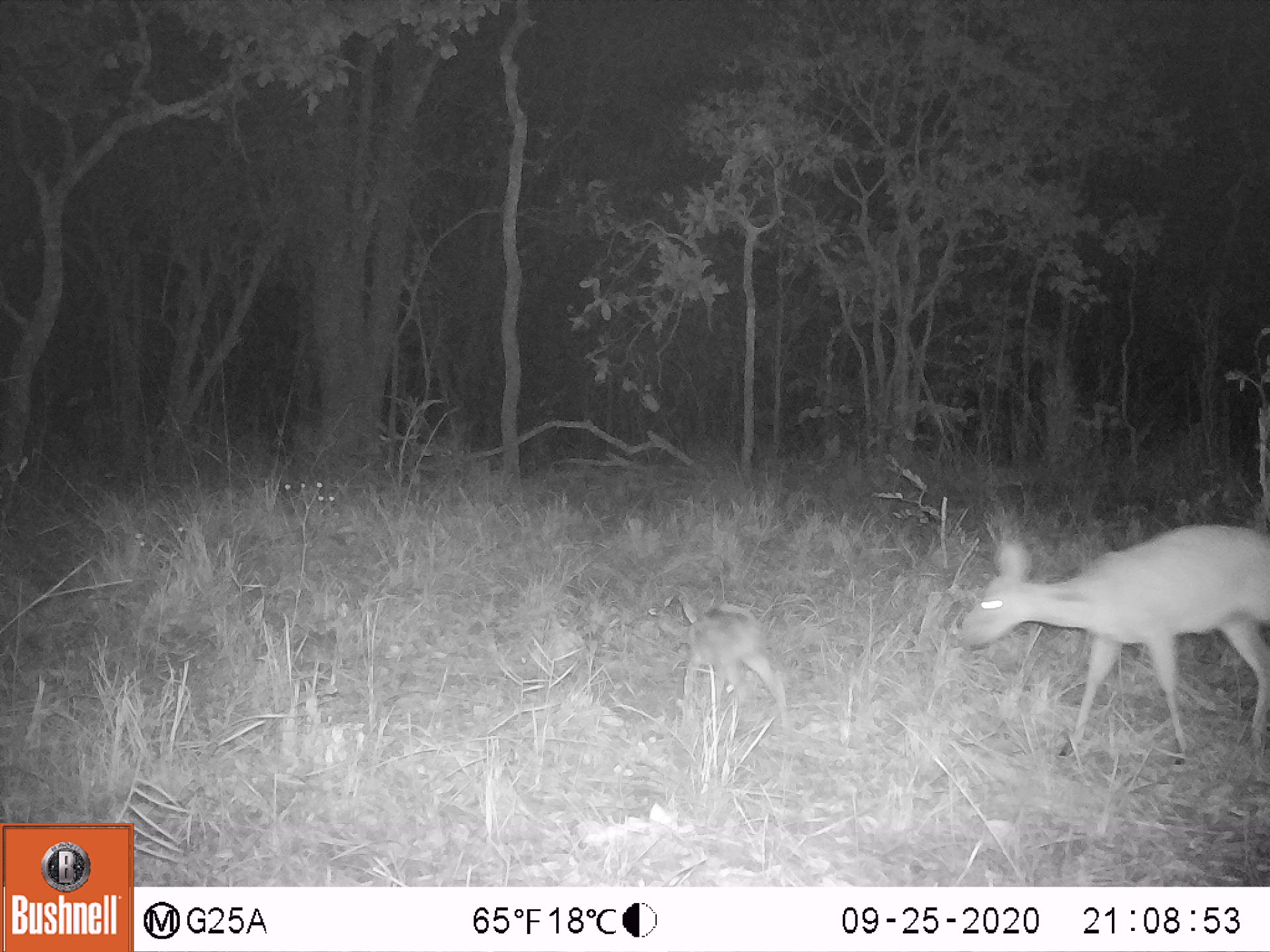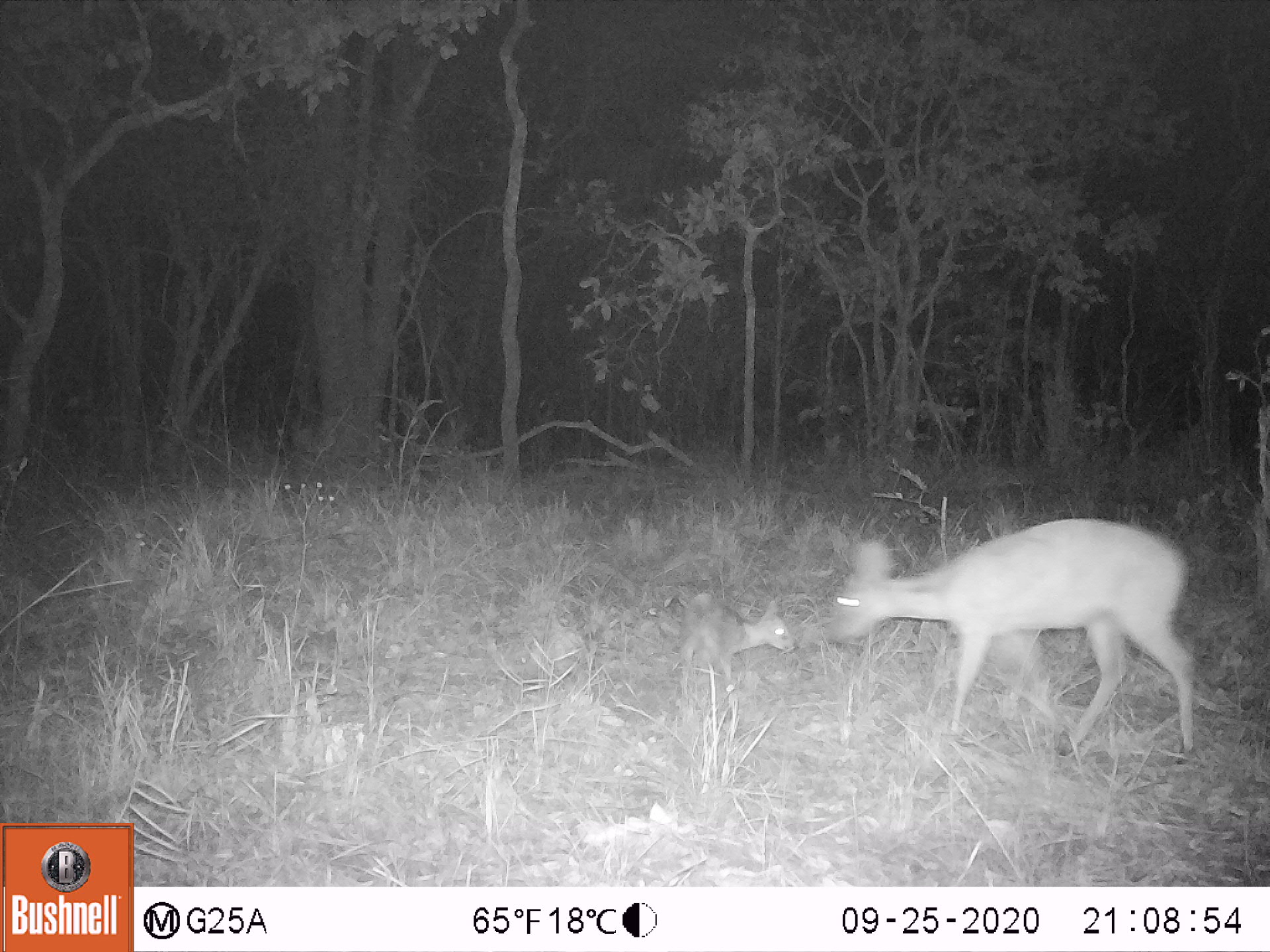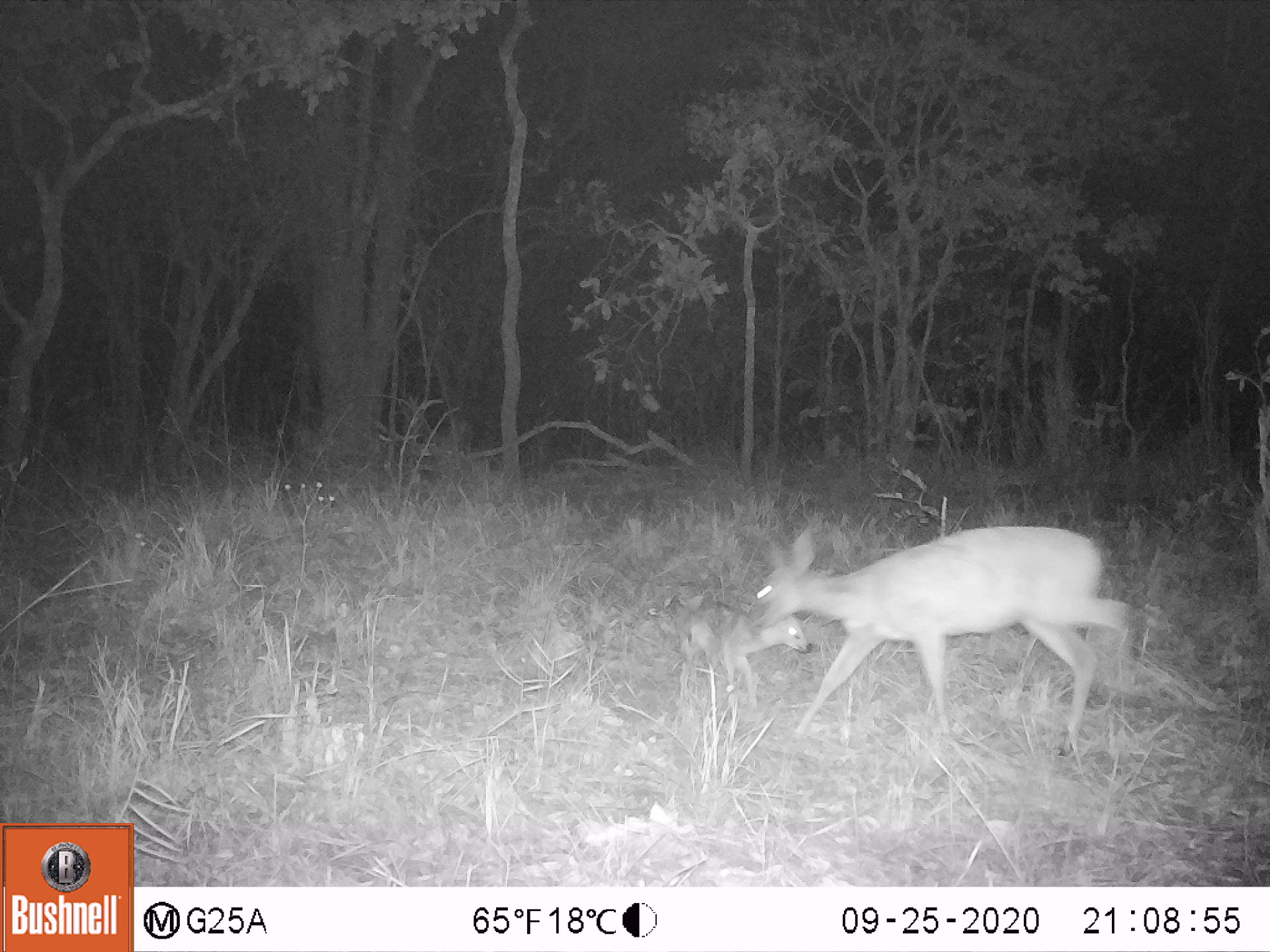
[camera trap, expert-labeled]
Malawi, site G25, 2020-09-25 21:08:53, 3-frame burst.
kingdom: Animalia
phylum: Chordata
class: Mammalia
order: Artiodactyla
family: Bovidae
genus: Sylvicapra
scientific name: Sylvicapra grimmia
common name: common duiker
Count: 2.